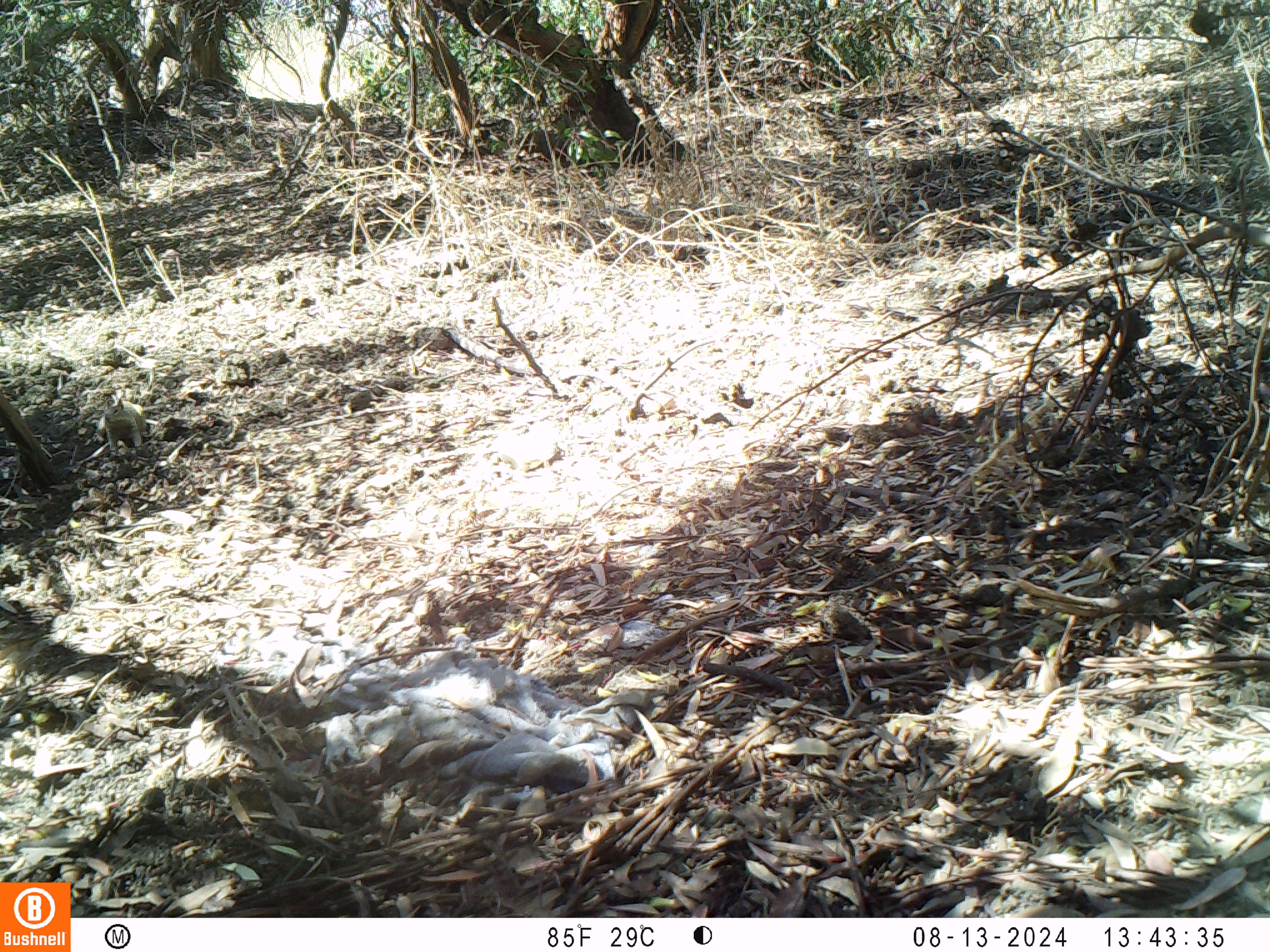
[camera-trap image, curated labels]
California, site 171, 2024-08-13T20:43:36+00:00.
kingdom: Animalia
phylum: Chordata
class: Mammalia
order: Rodentia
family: Sciuridae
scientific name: Sciuridae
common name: squirrel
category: unknown squirrel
Unknown squirrel (squirrel) (Sciuridae).